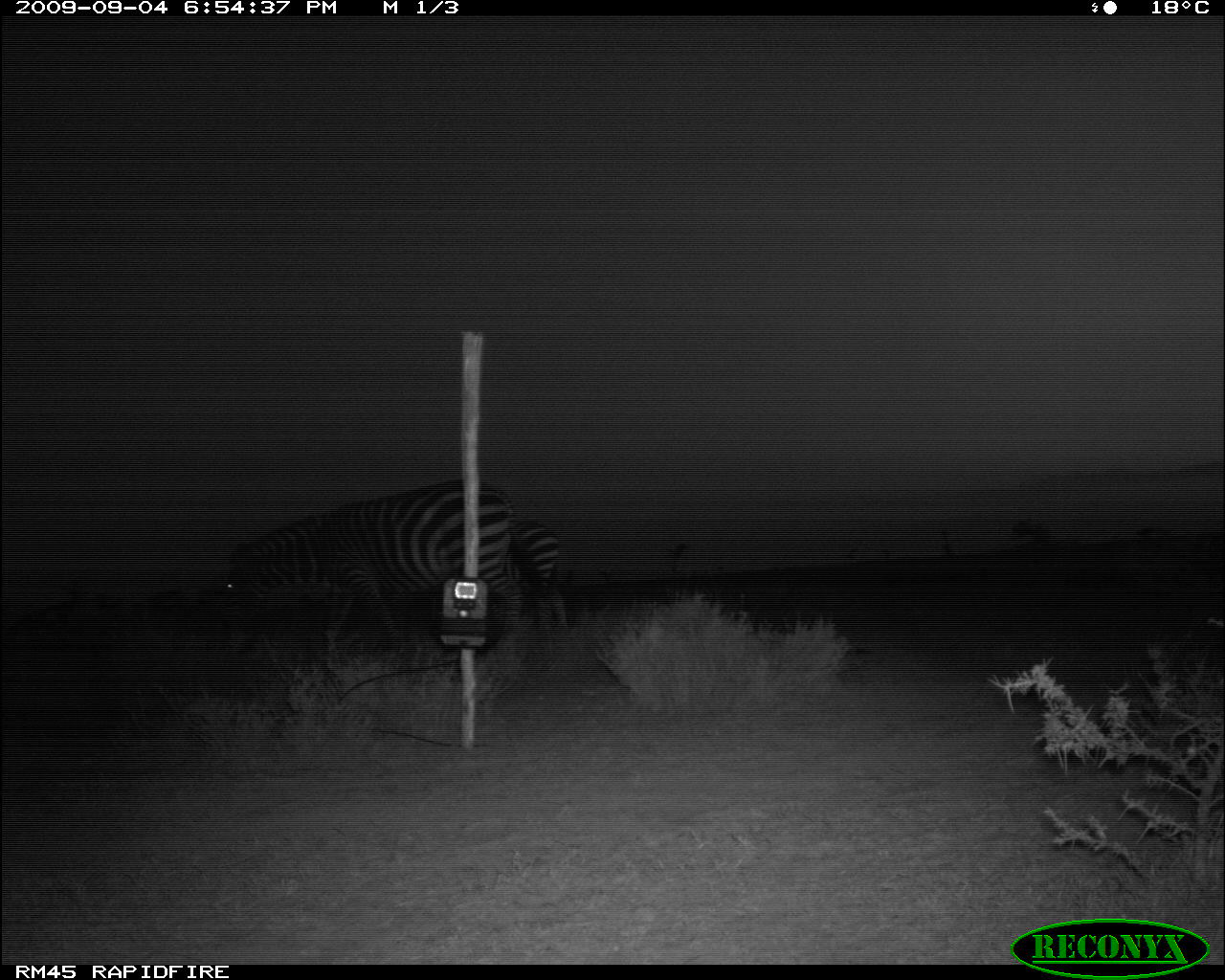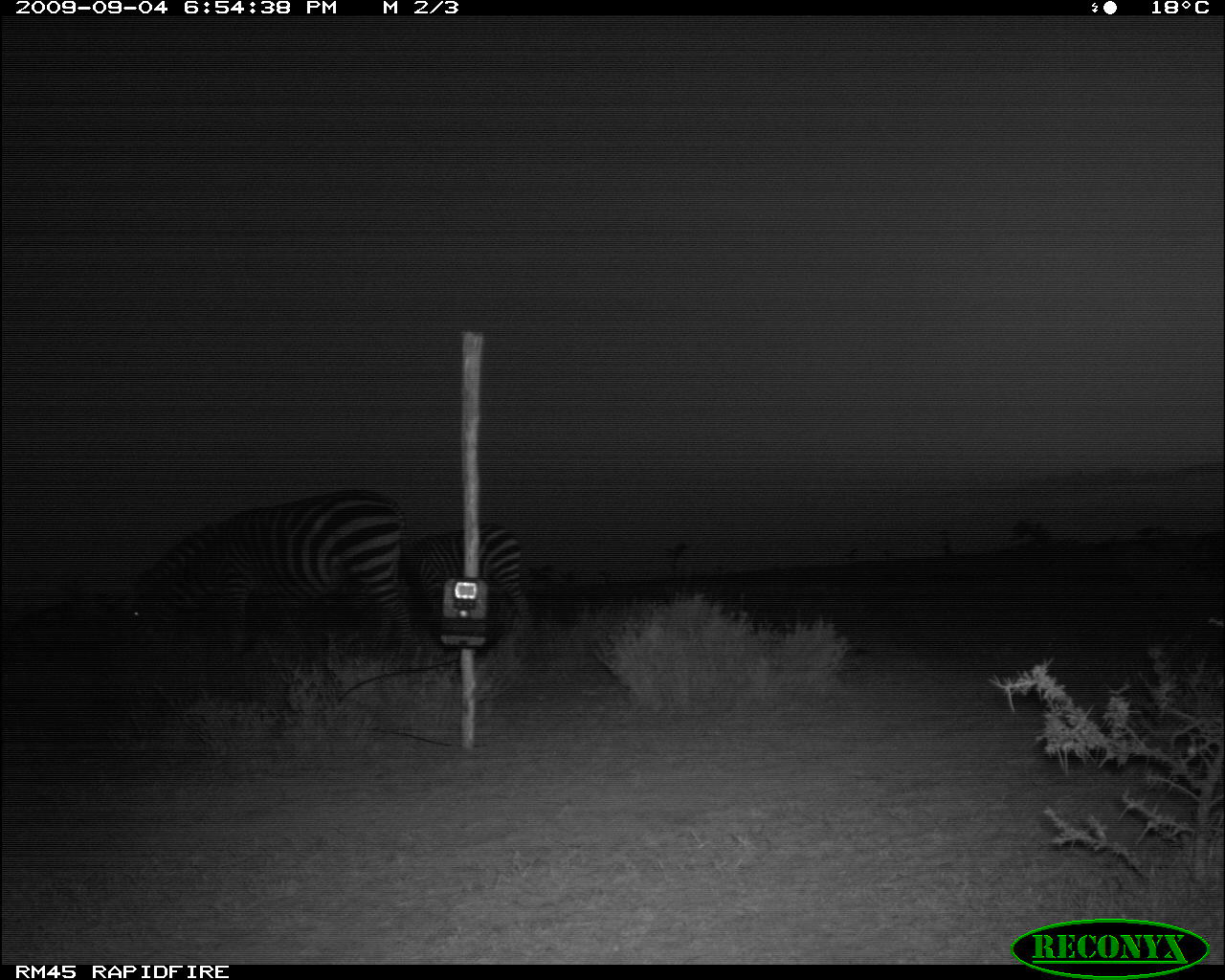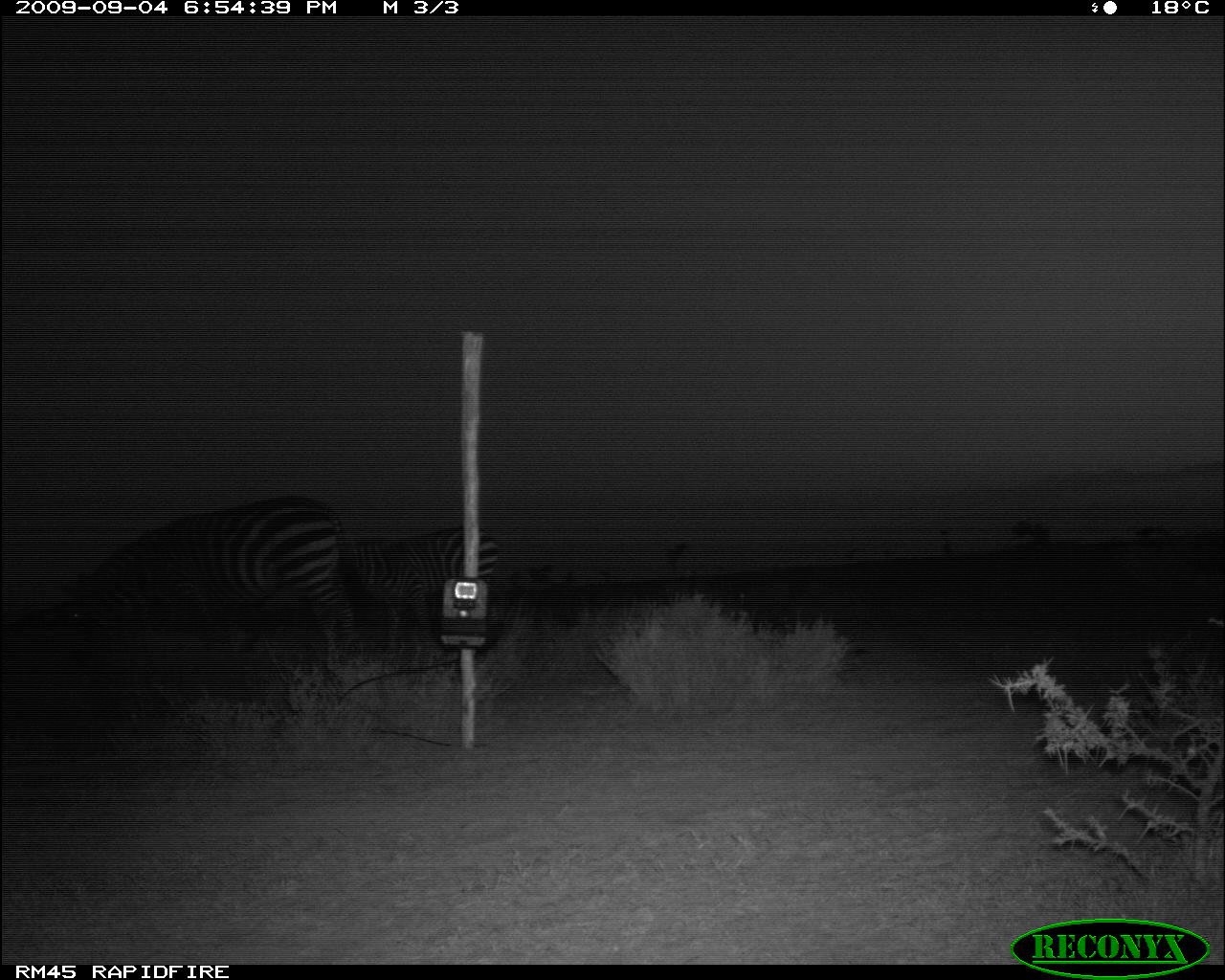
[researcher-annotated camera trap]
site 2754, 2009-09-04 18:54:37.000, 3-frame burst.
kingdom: Animalia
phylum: Chordata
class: Mammalia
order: Perissodactyla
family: Equidae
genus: Equus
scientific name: Equus quagga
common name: plains zebra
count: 2